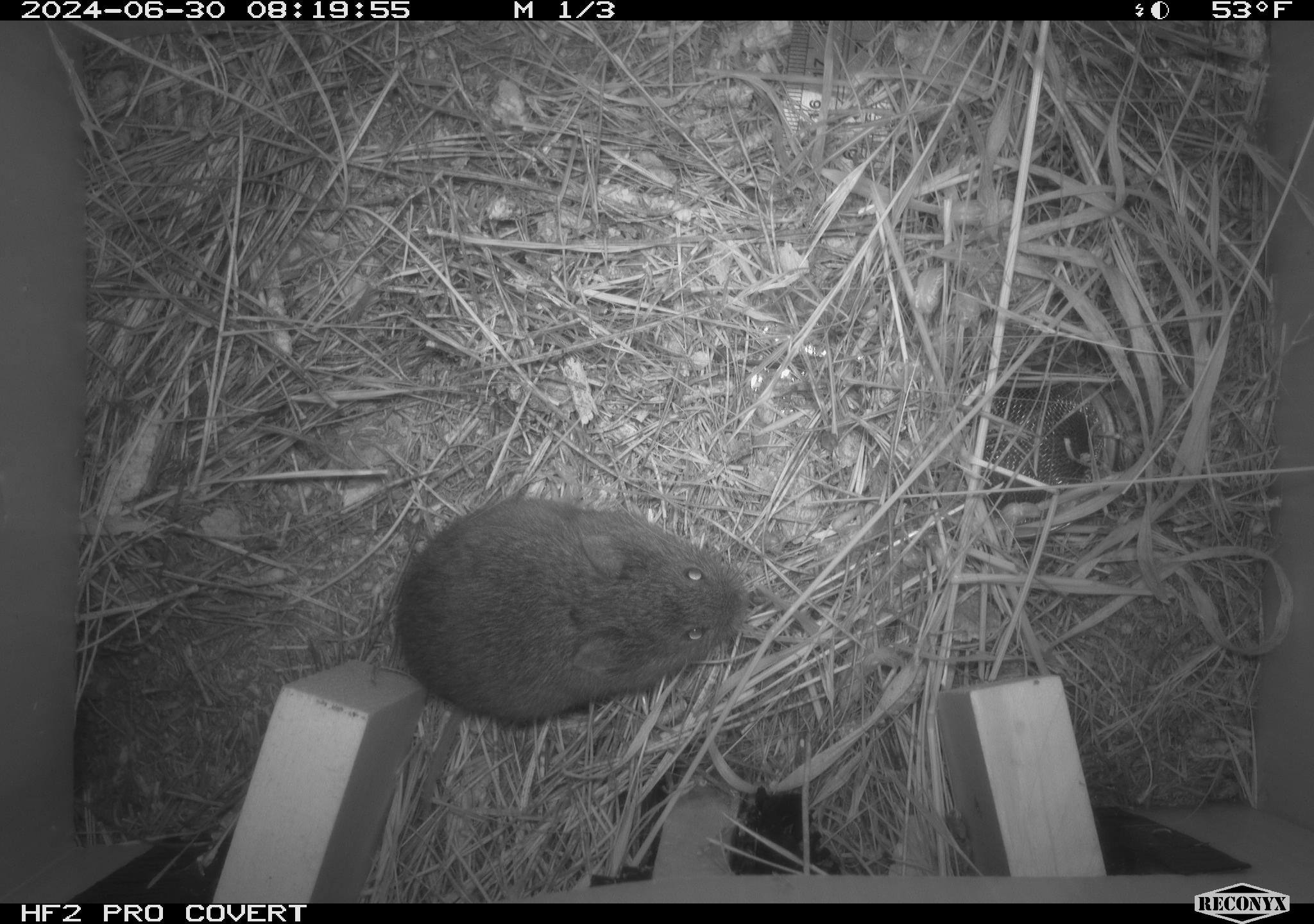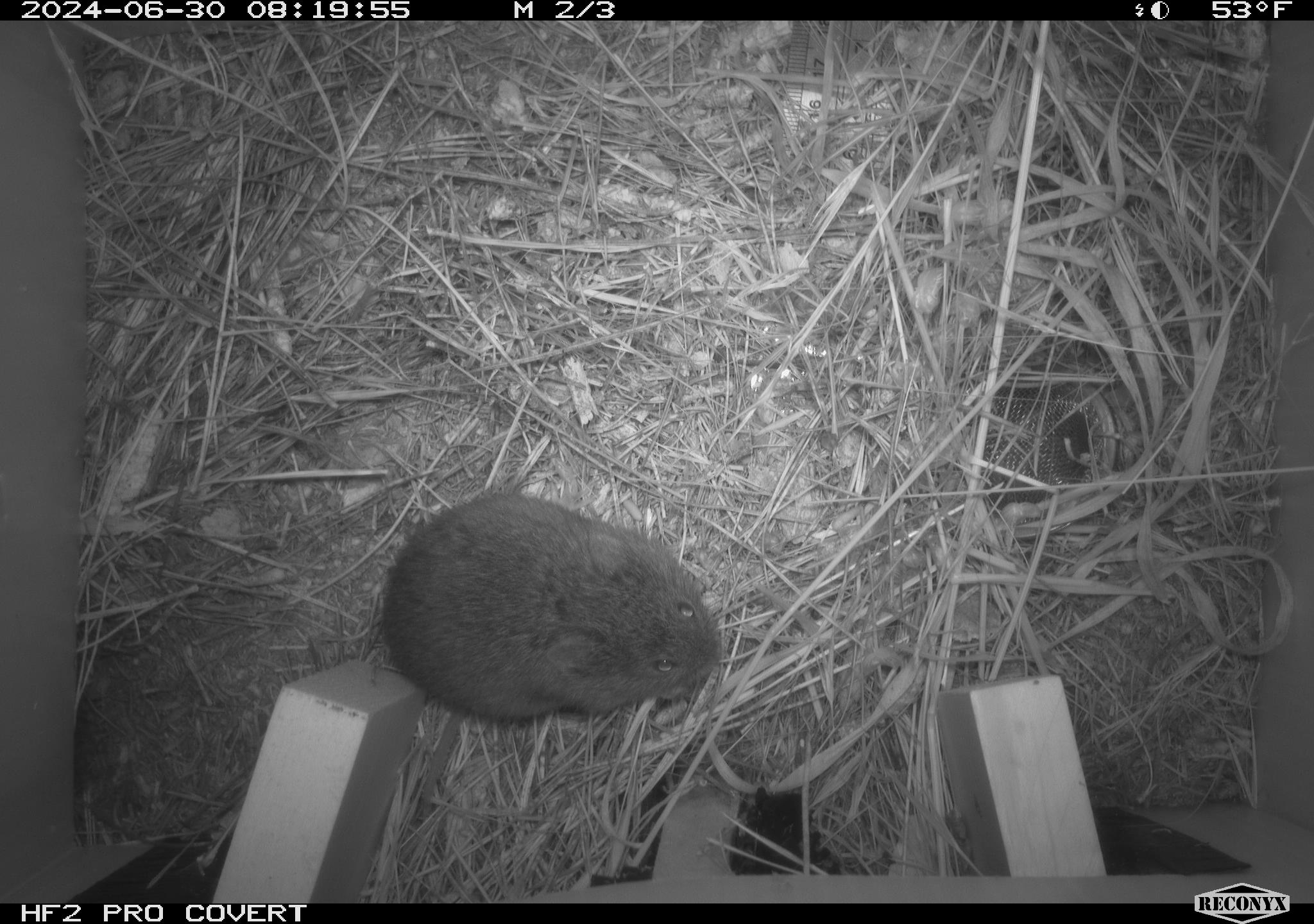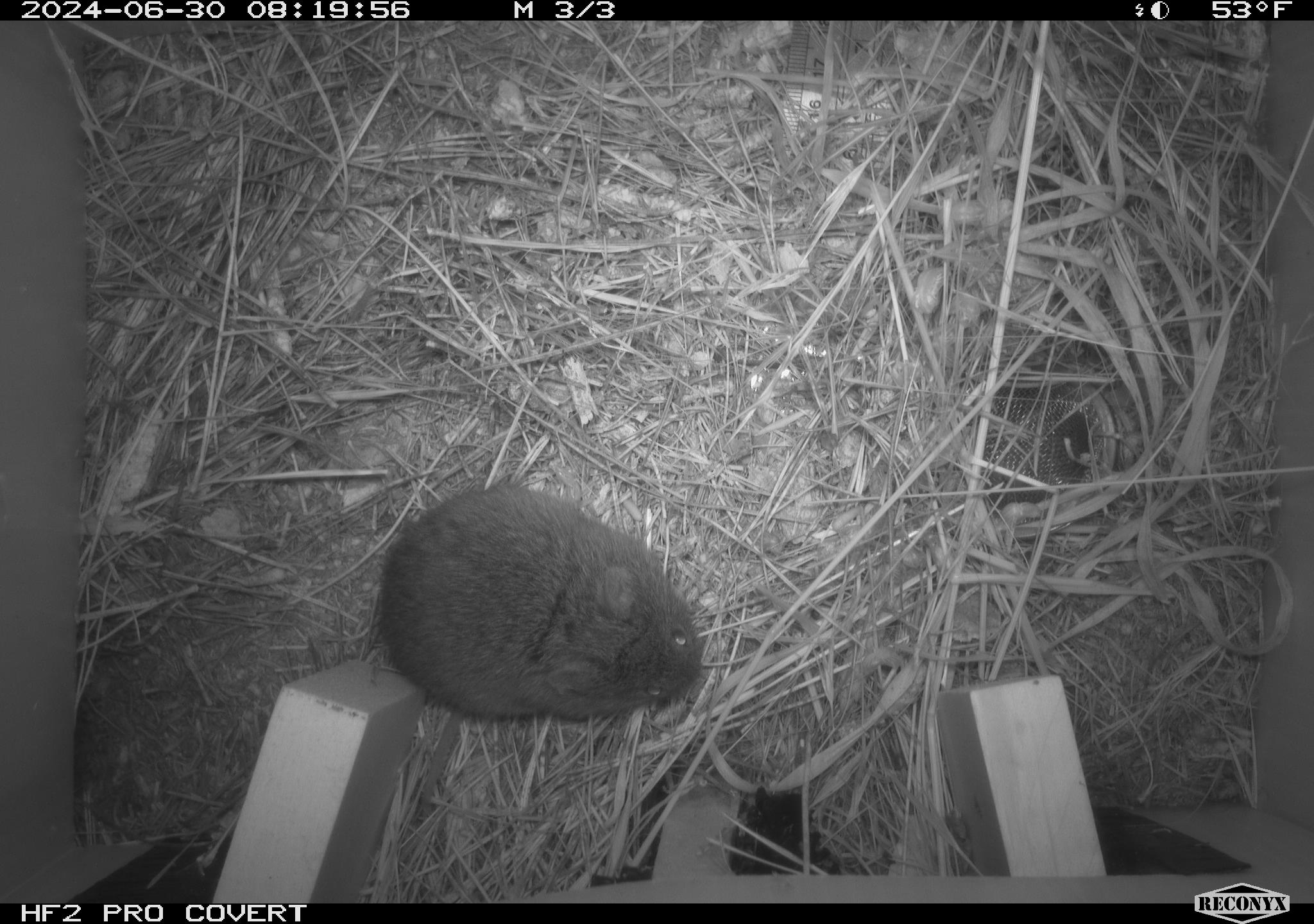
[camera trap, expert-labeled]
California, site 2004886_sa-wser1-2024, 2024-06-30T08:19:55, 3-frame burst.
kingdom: Animalia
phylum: Chordata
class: Mammalia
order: Rodentia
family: Cricetidae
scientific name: Arvicolinae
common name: voles, lemmings, and muskrats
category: arvicolinae subfamily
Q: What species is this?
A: Arvicolinae subfamily (voles, lemmings, and muskrats) (Arvicolinae).